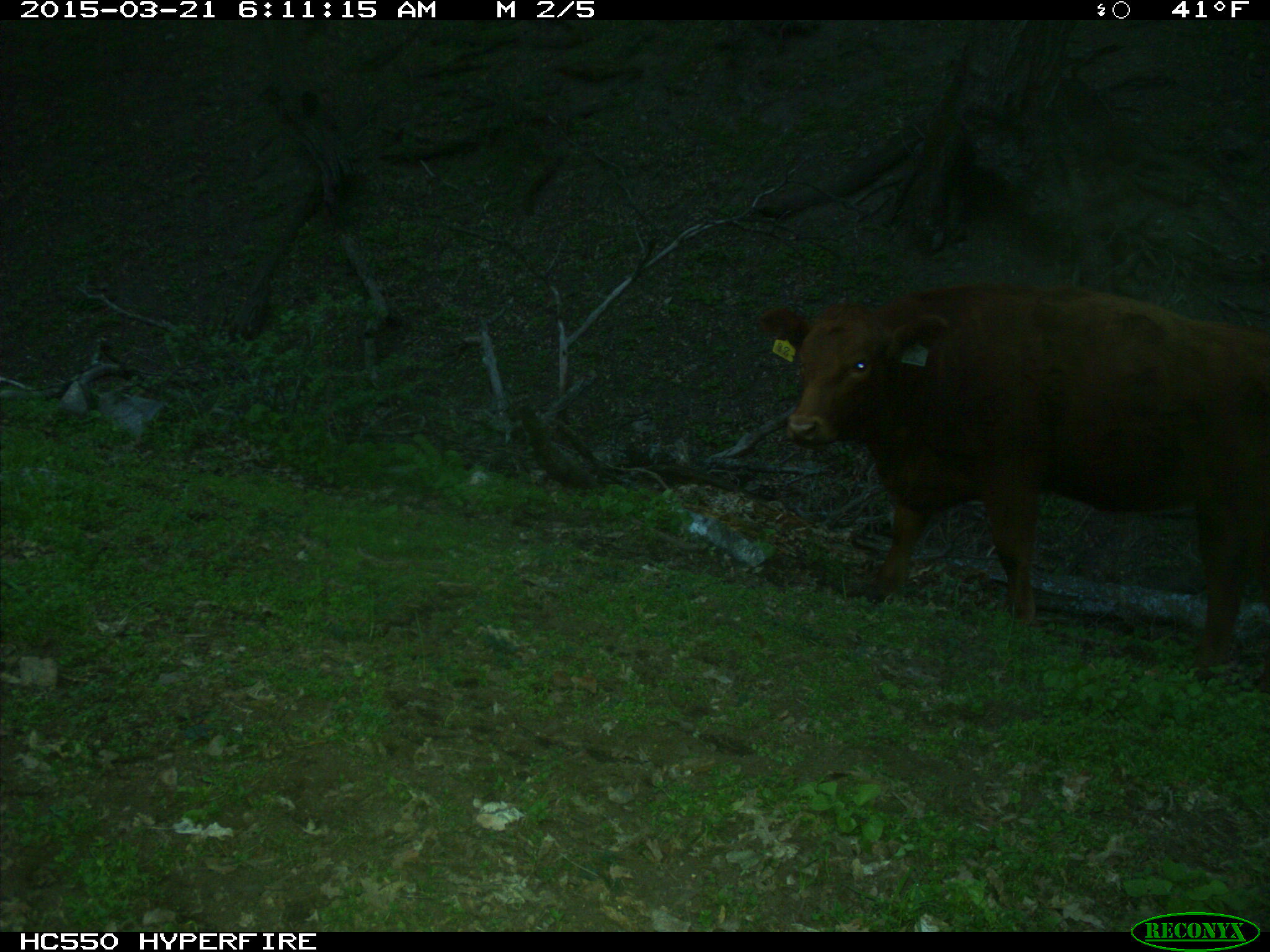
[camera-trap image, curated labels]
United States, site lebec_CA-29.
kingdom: Animalia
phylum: Chordata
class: Mammalia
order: Artiodactyla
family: Bovidae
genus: Bos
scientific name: Bos taurus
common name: domestic cow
Bos taurus (domestic cow).